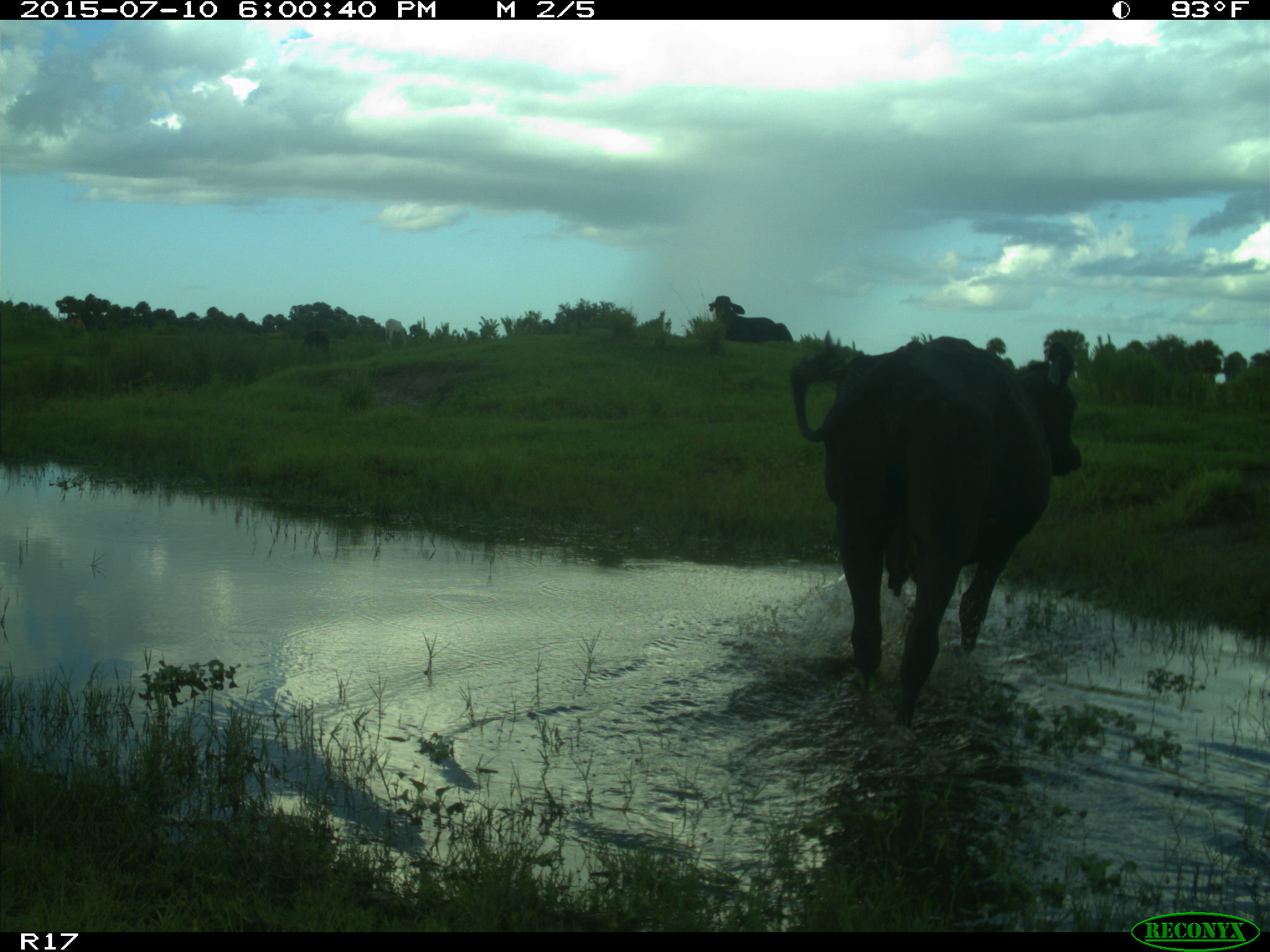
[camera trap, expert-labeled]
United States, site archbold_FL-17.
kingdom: Animalia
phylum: Chordata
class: Mammalia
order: Artiodactyla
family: Bovidae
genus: Bos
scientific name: Bos taurus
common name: domestic cow